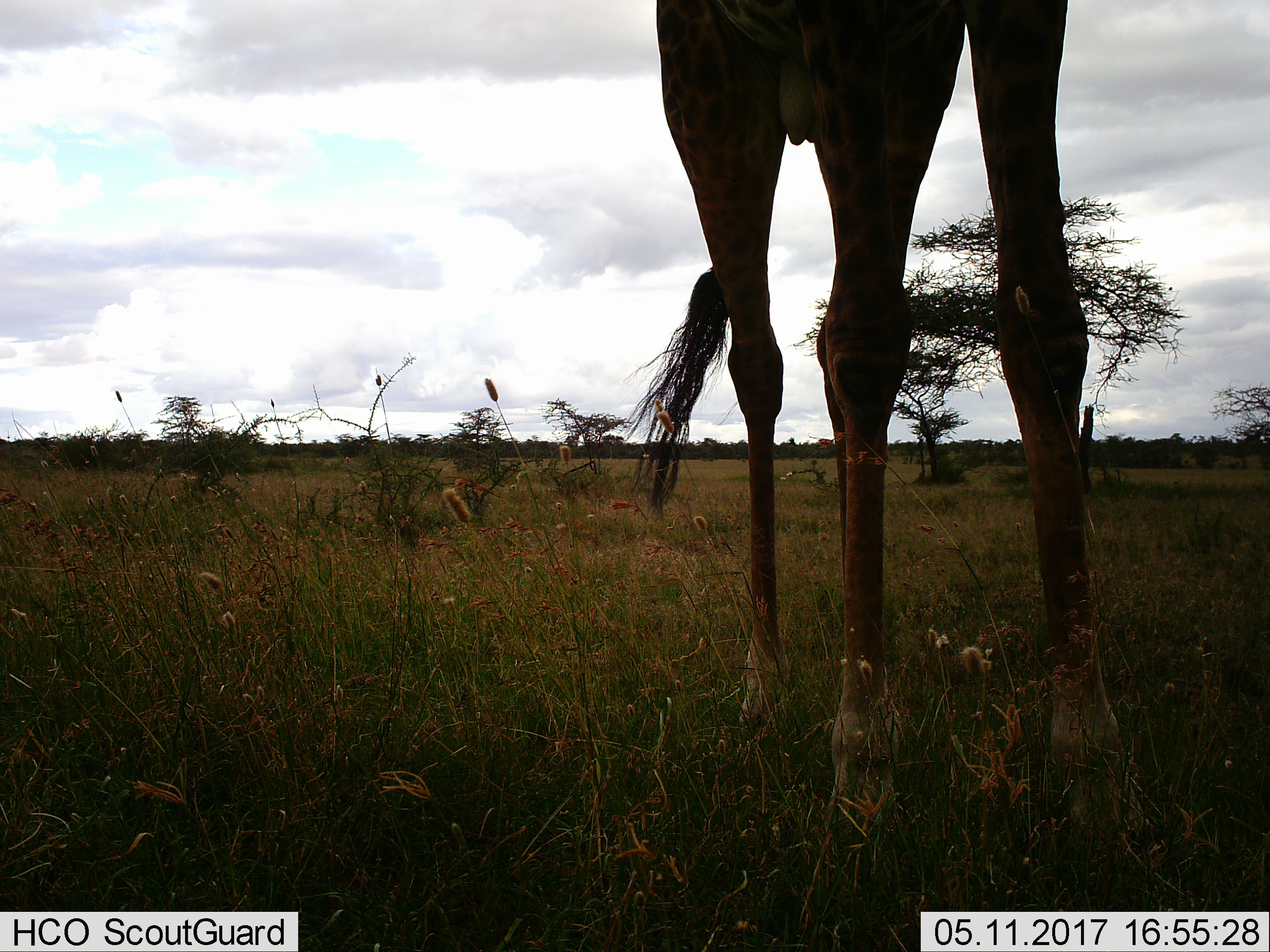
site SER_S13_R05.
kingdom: Animalia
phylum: Chordata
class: Mammalia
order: Artiodactyla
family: Giraffidae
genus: Giraffa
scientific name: Giraffa camelopardalis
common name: giraffe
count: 1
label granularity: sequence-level